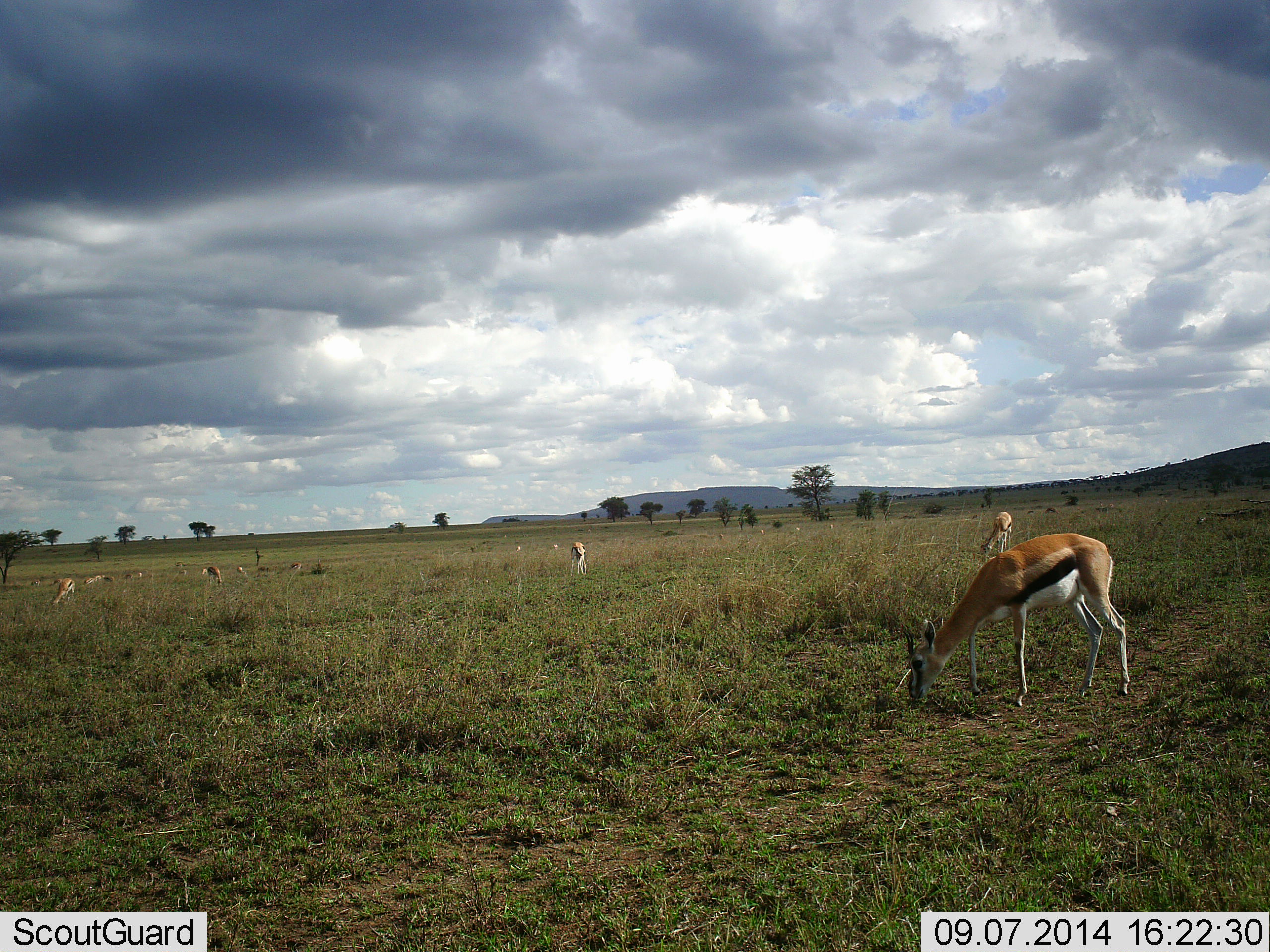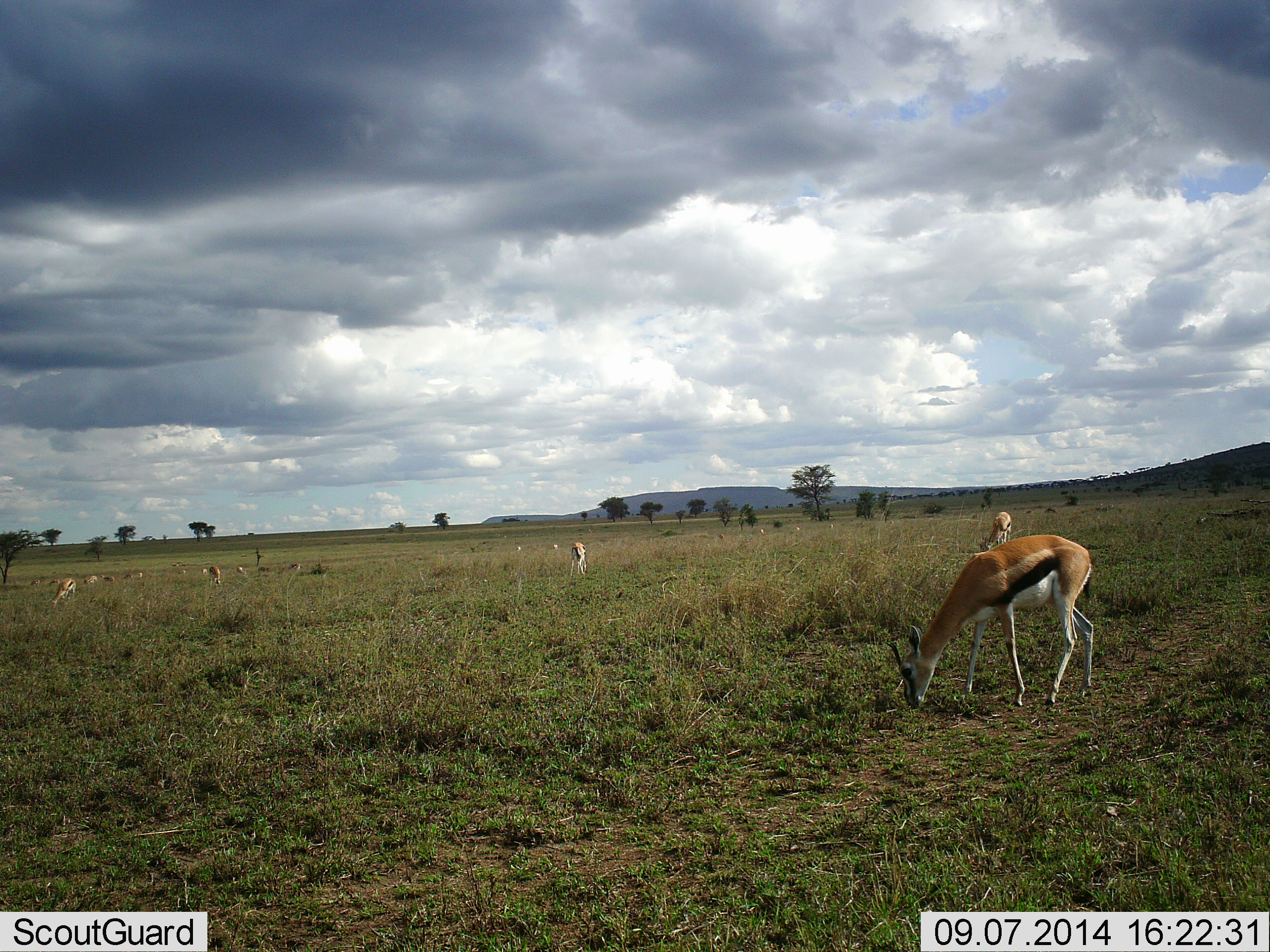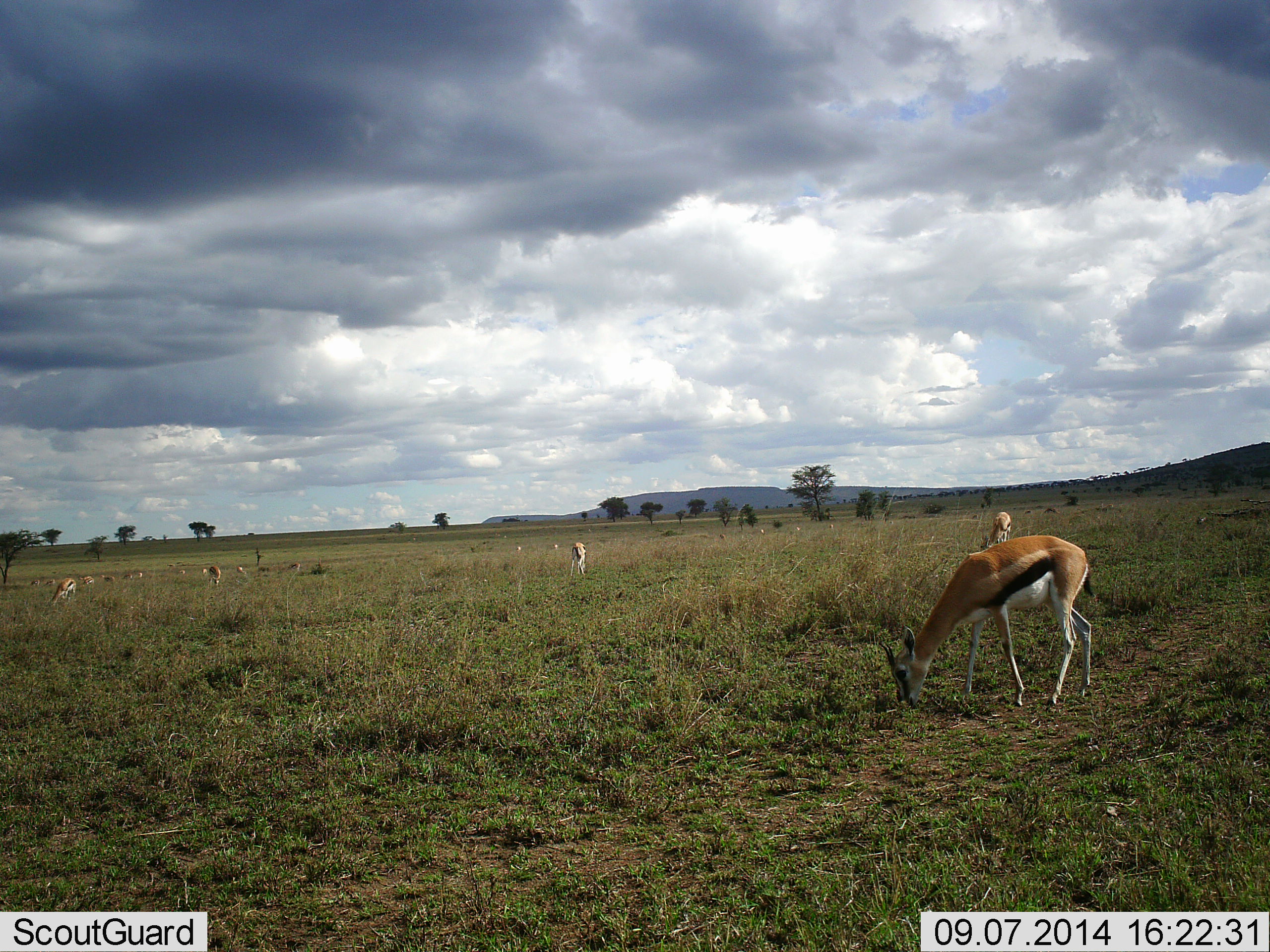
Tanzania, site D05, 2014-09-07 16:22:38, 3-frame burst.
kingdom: Animalia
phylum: Chordata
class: Mammalia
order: Artiodactyla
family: Bovidae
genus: Eudorcas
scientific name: Eudorcas thomsonii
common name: thomson's gazelle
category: gazellethomsons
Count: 11-50.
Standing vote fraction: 40%.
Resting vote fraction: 0%.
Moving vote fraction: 0%.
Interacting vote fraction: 0%.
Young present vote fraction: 0%.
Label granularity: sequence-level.